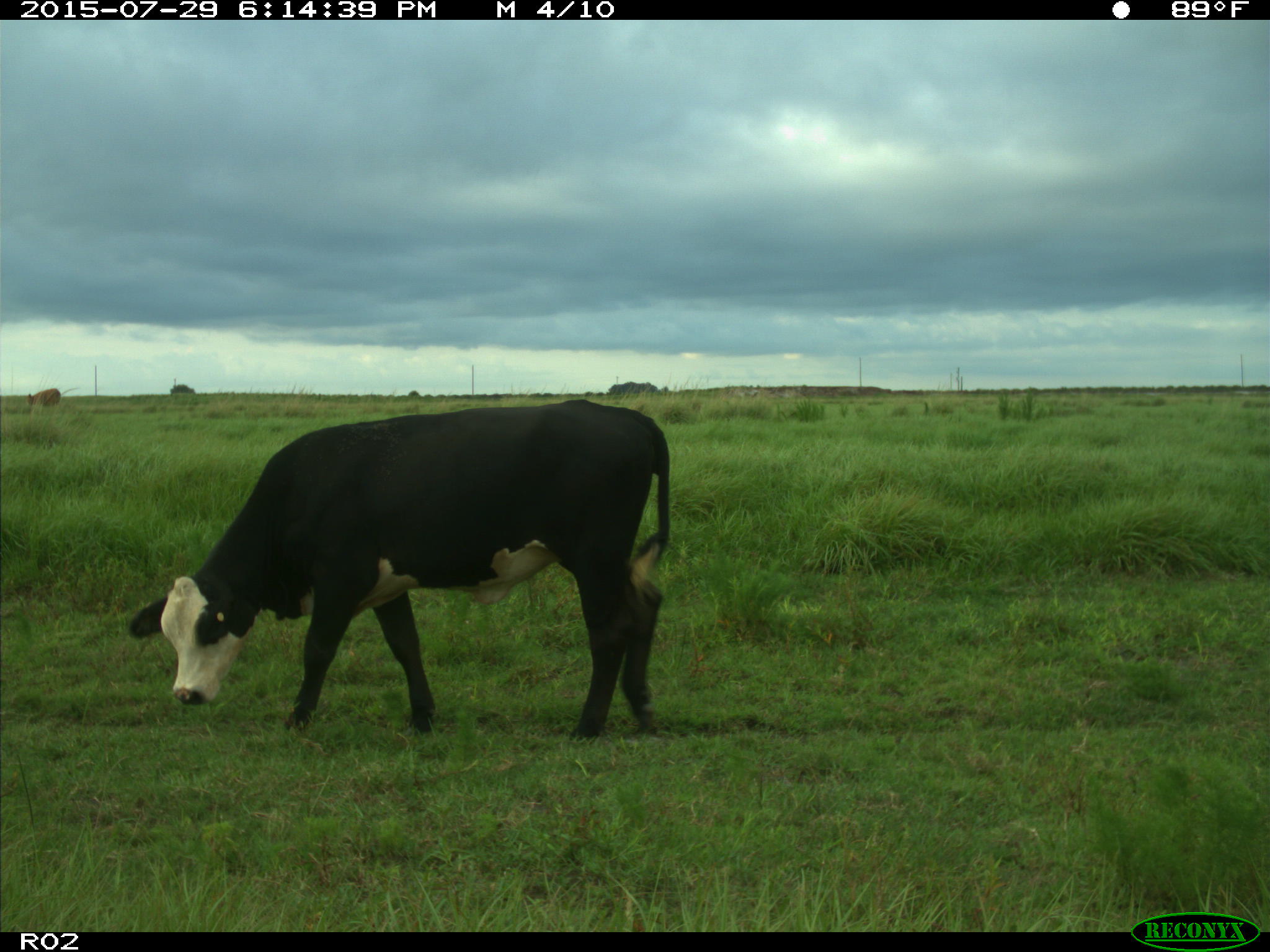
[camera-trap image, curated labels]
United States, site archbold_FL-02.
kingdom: Animalia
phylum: Chordata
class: Mammalia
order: Artiodactyla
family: Bovidae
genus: Bos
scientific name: Bos taurus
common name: domestic cow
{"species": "Bos taurus (domestic cow)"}